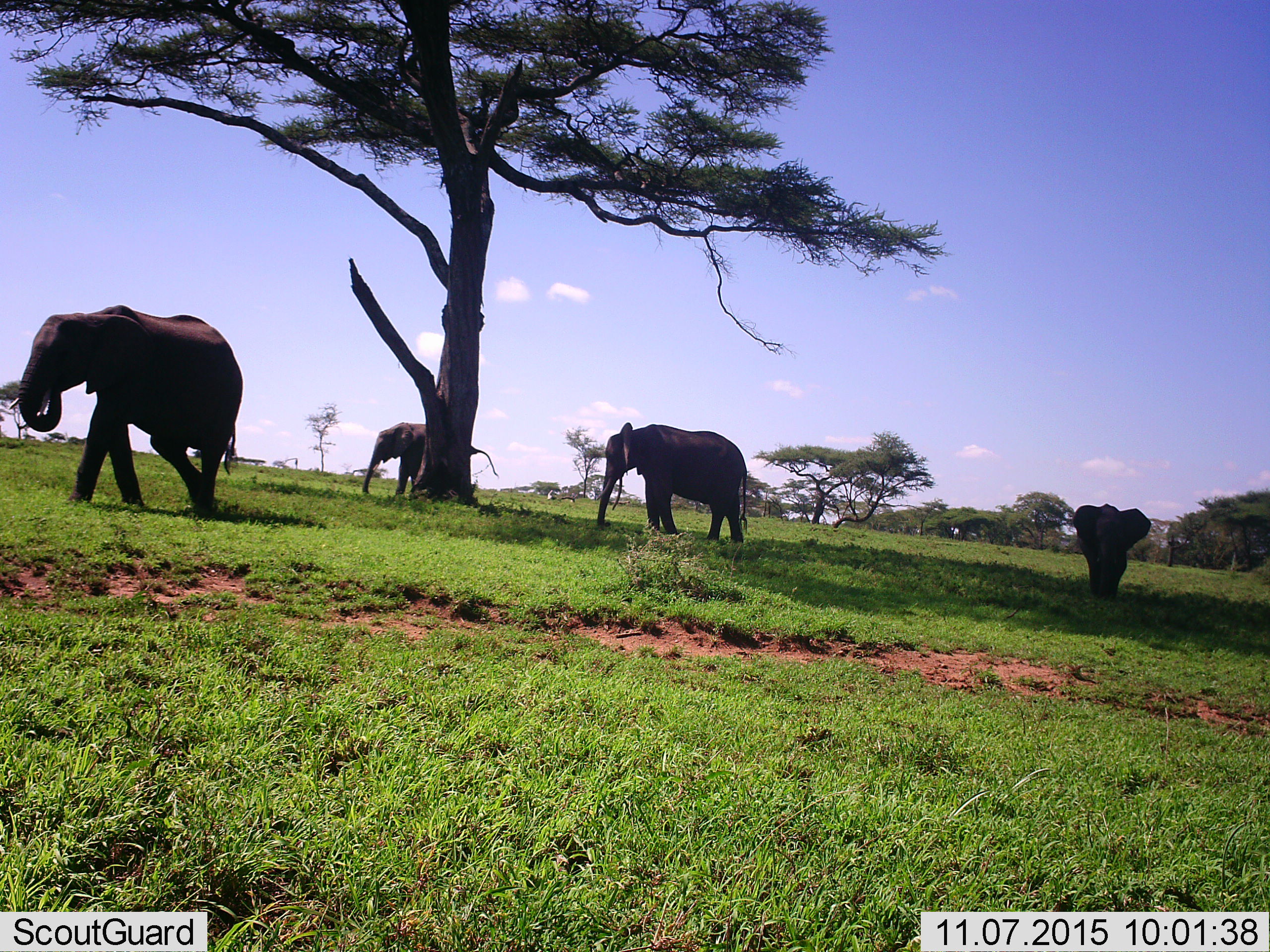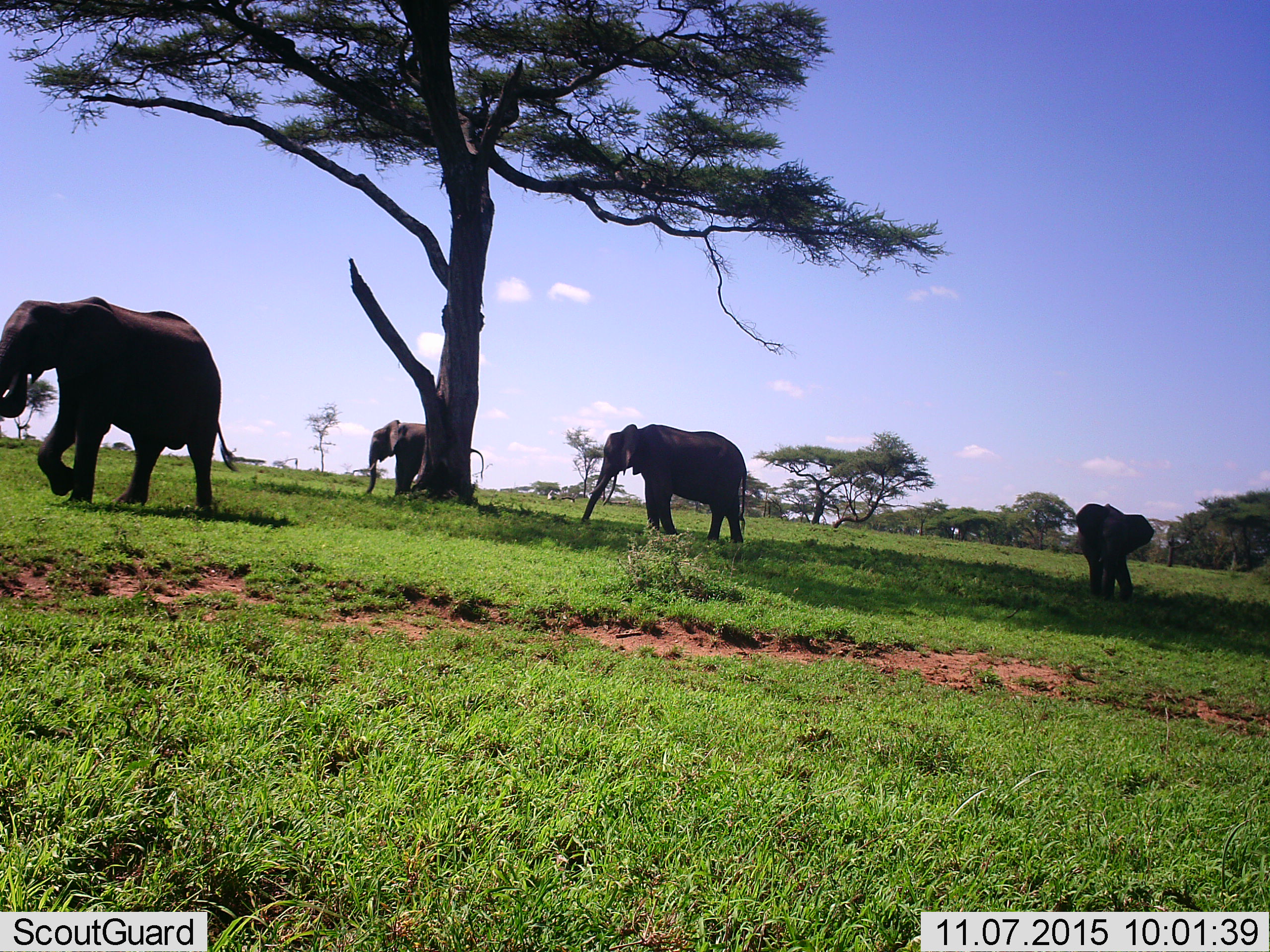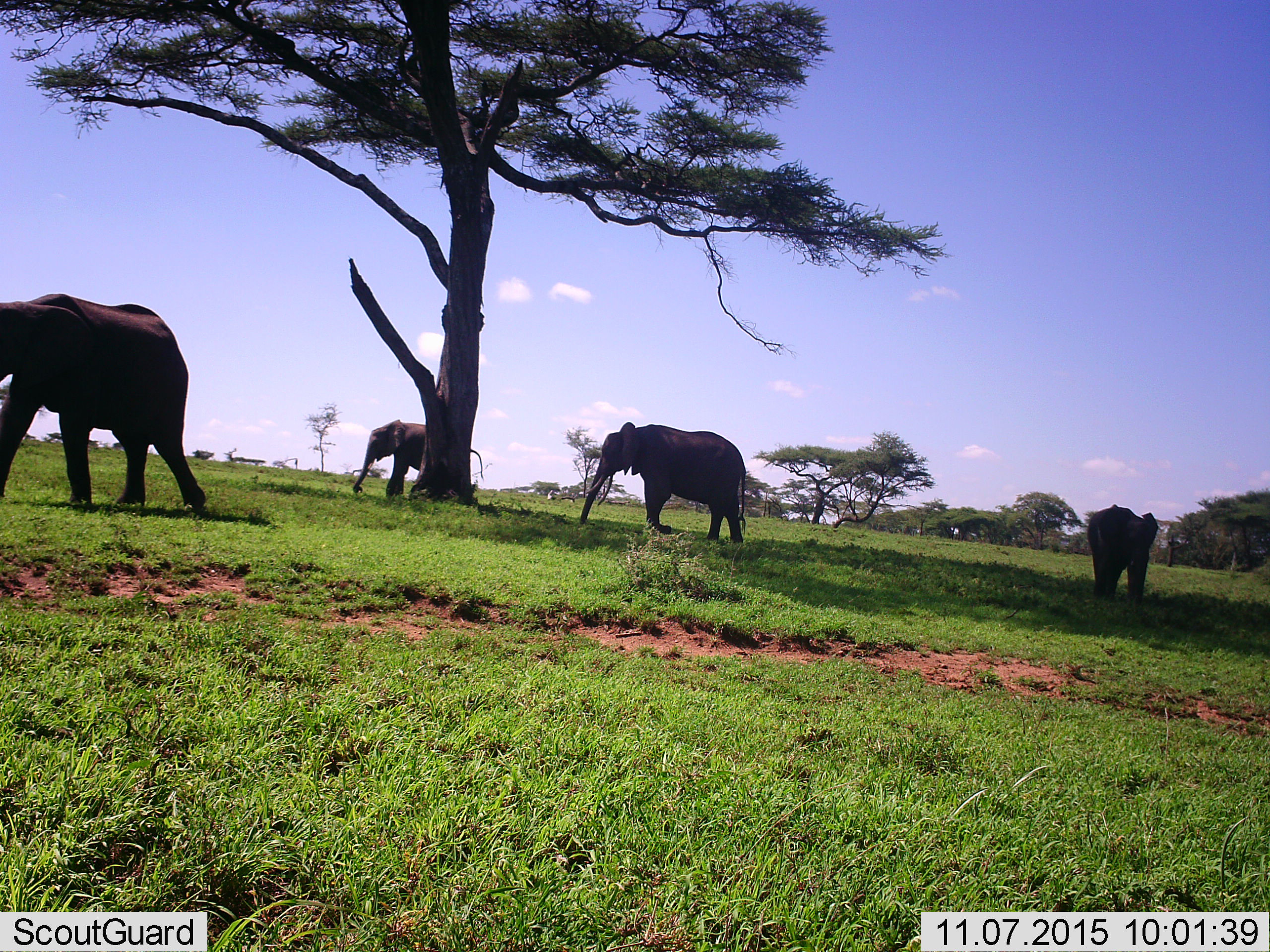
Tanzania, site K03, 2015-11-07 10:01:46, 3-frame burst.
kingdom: Animalia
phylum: Chordata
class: Mammalia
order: Proboscidea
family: Elephantidae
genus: Loxodonta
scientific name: Loxodonta africana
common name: african bush elephant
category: elephant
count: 4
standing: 20%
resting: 0%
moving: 100%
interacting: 0%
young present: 30%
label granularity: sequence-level